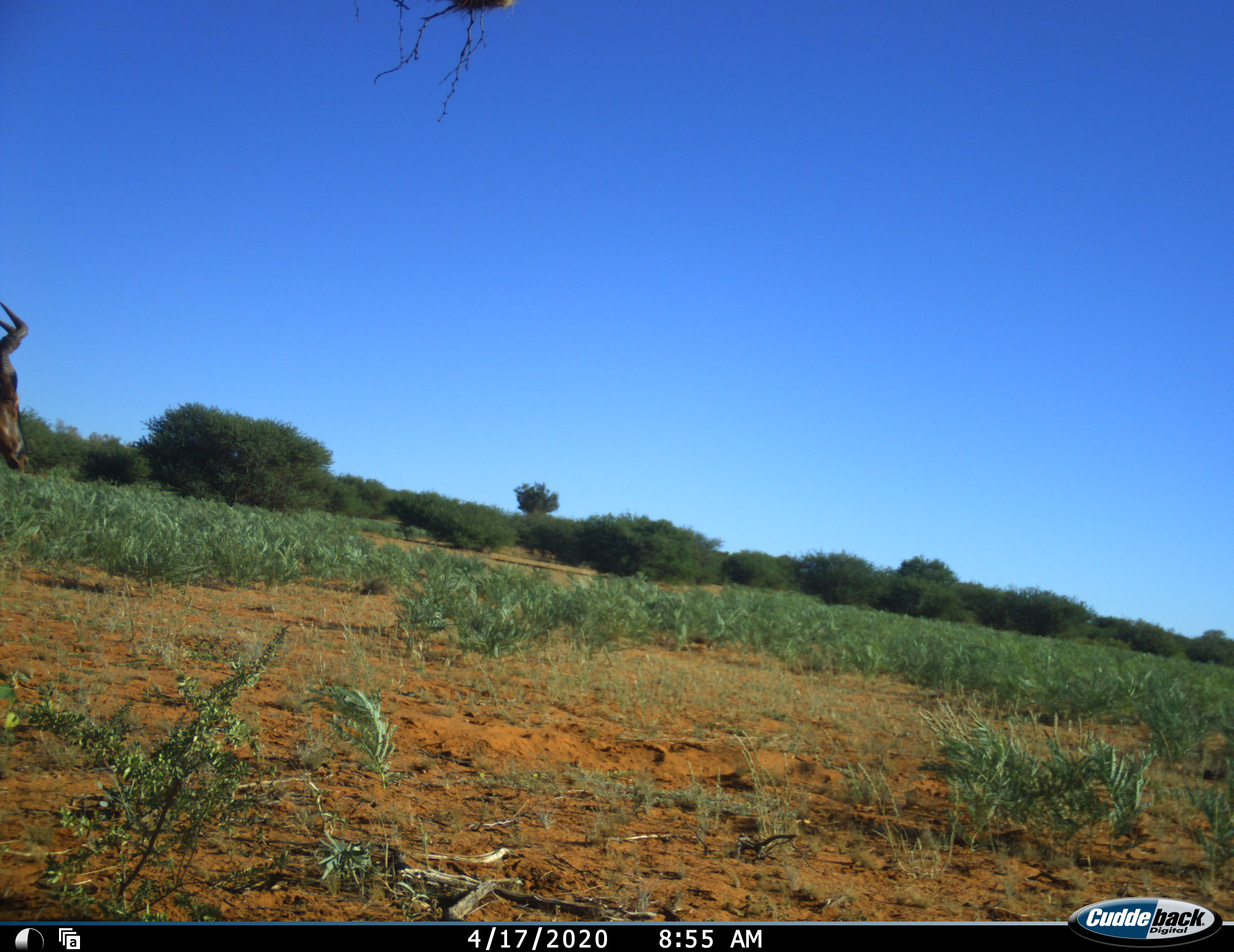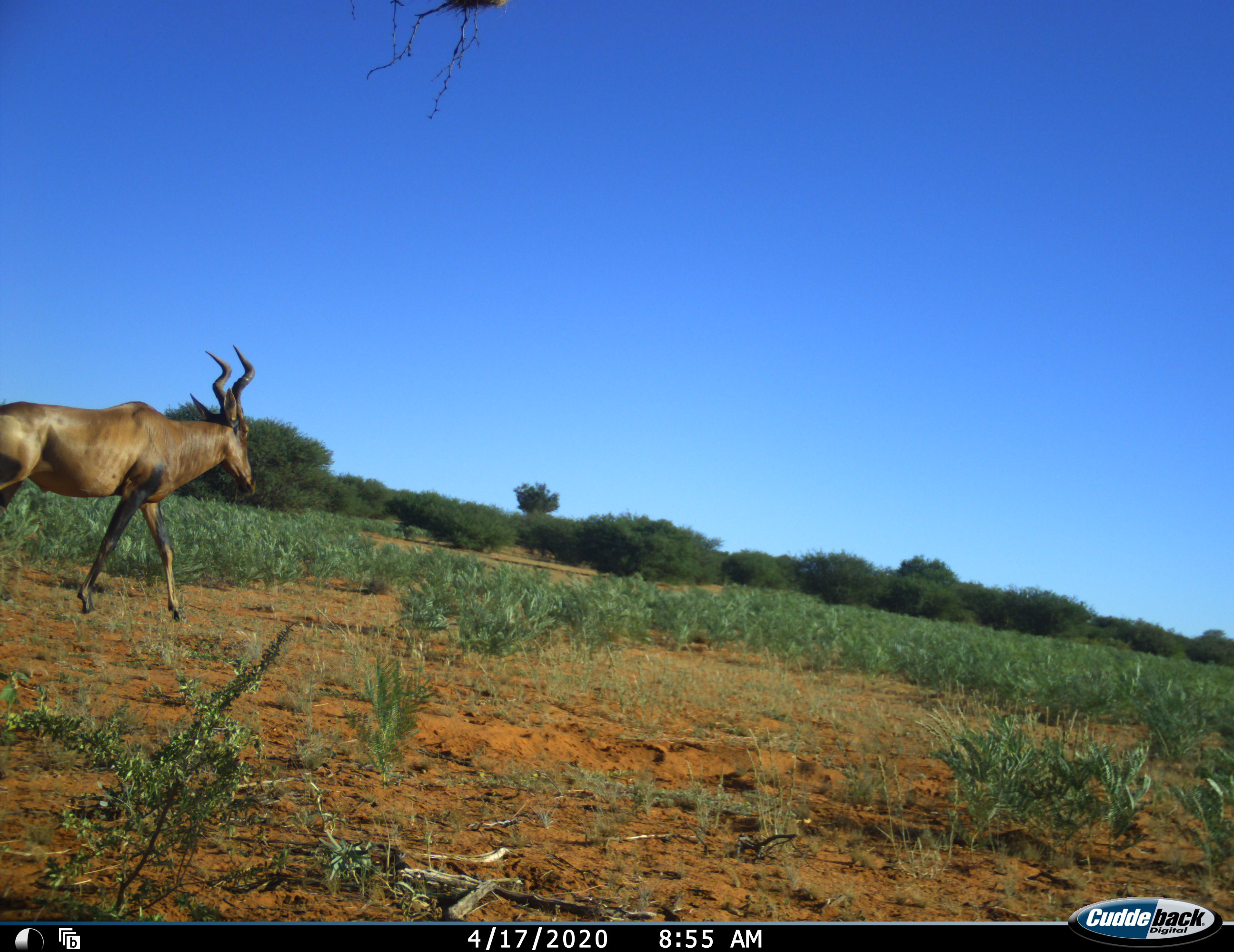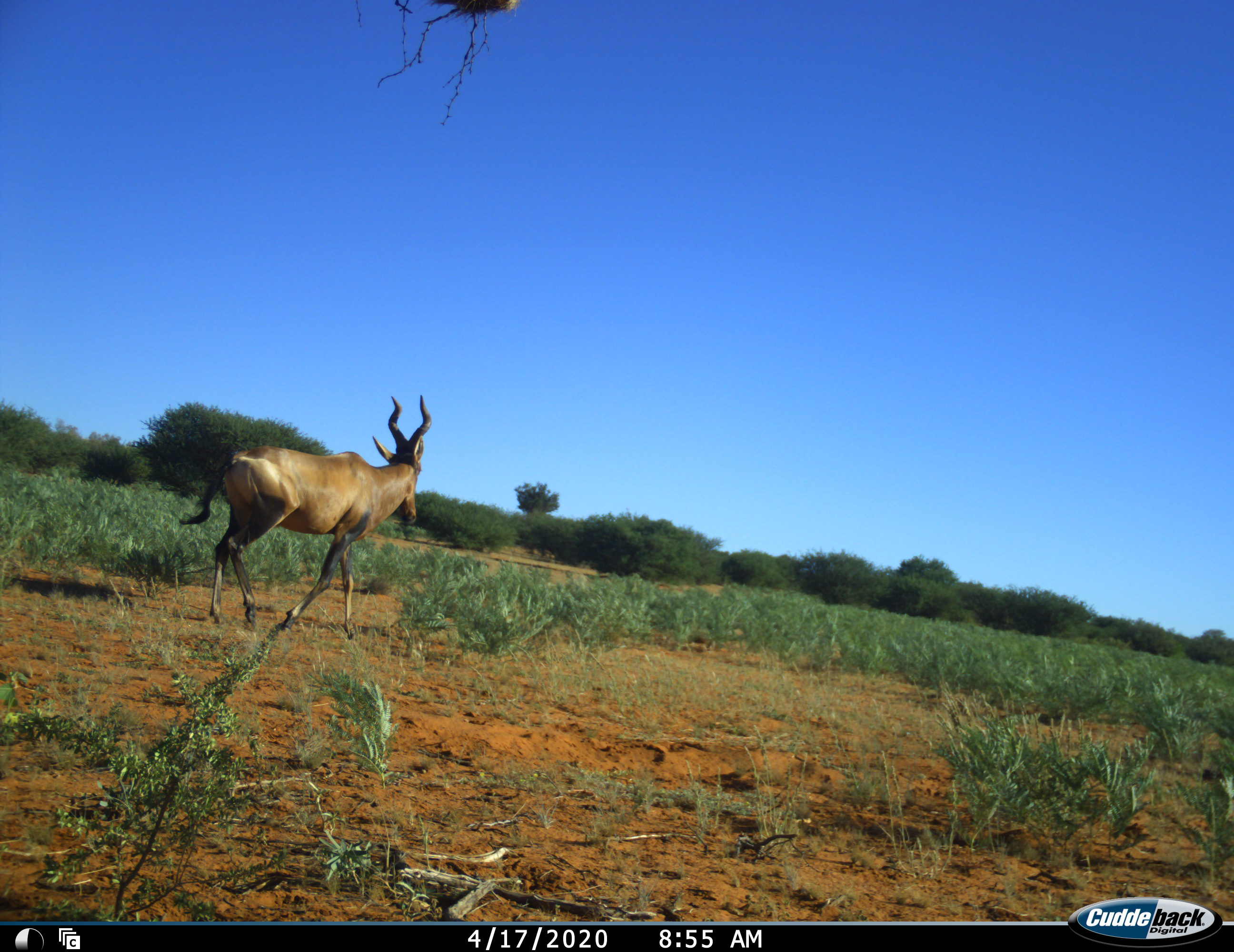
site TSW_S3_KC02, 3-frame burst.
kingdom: Animalia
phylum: Chordata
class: Mammalia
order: Artiodactyla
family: Bovidae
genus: Alcelaphus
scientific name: Alcelaphus buselaphus caama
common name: red hartebeest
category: hartebeestred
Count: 1.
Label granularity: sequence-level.